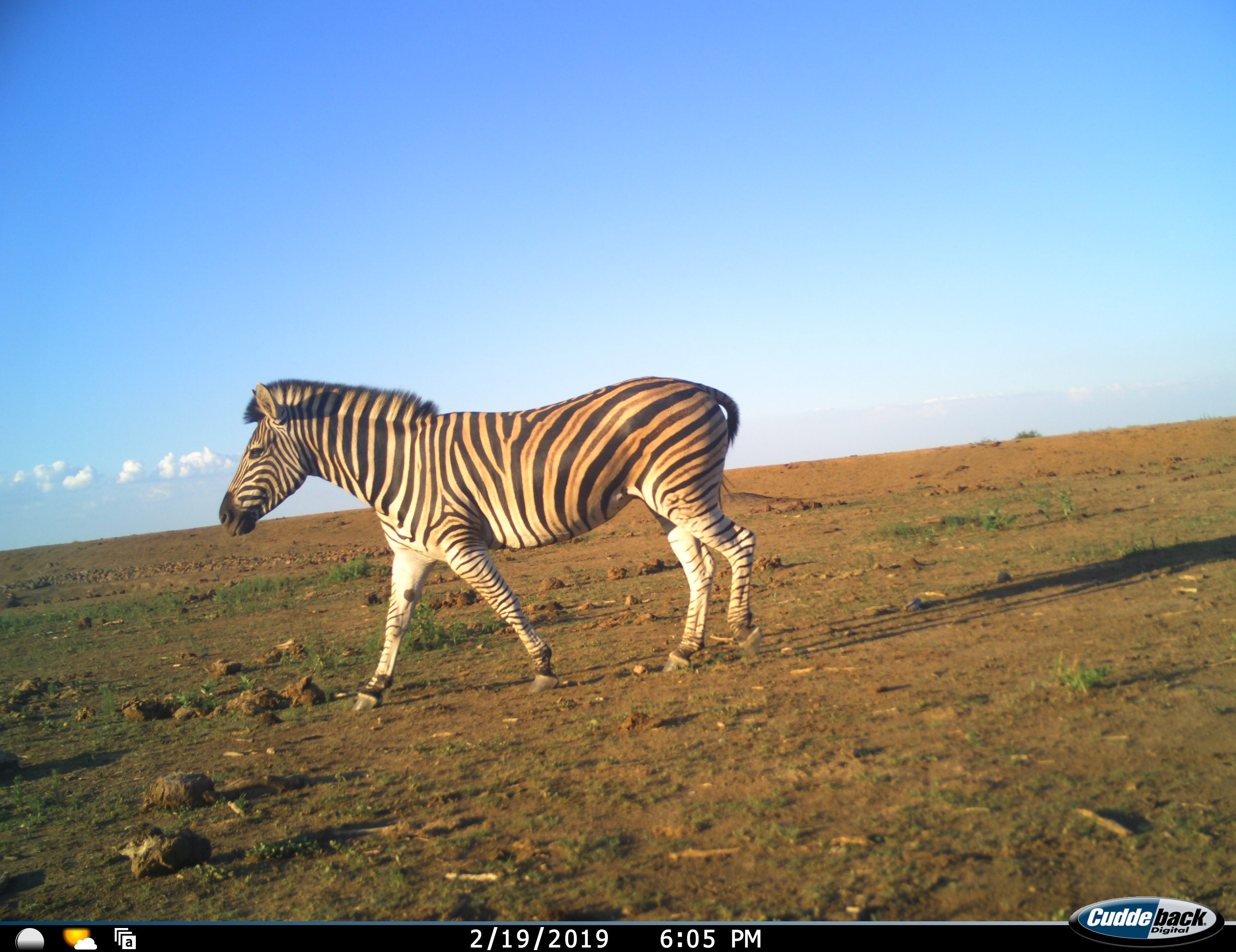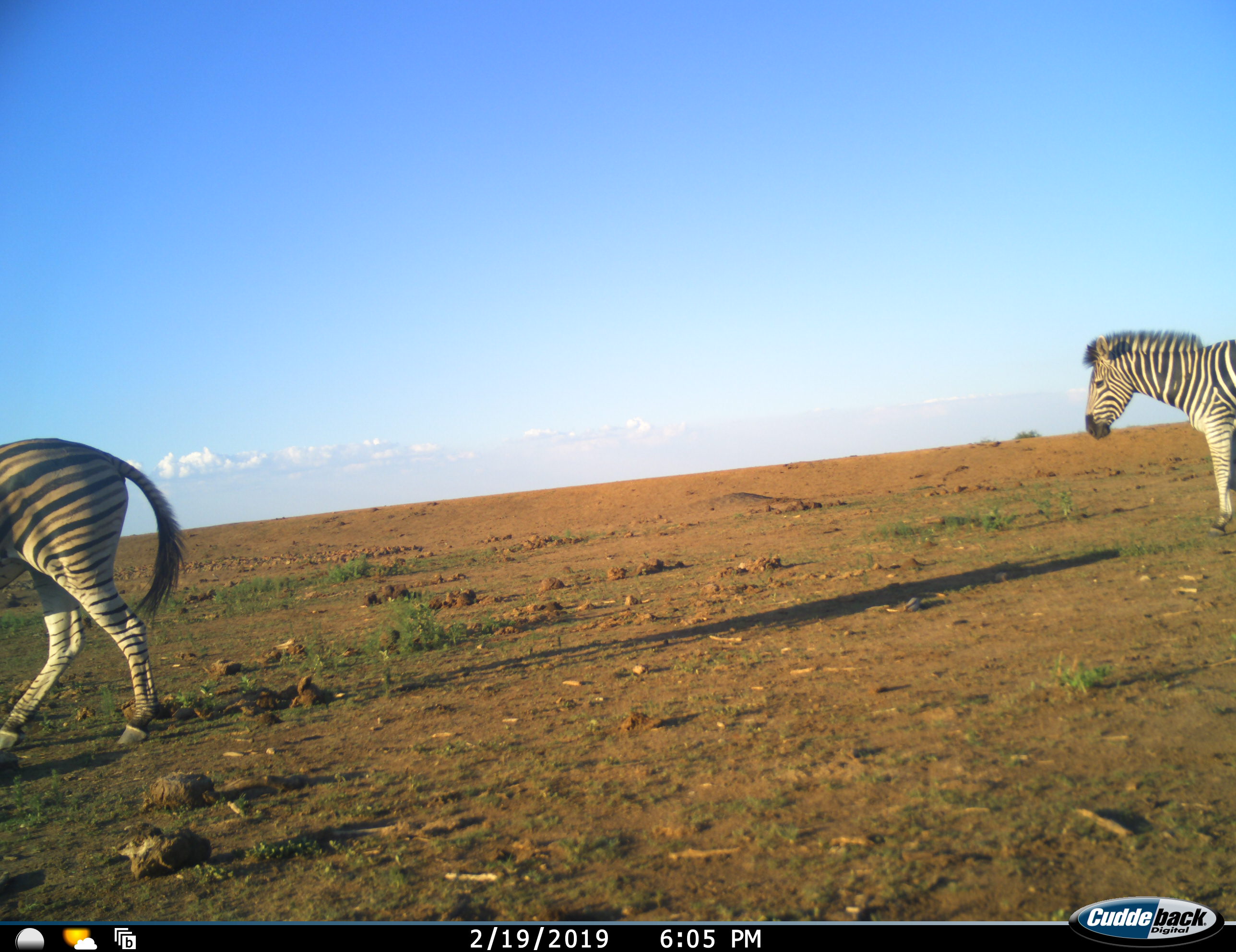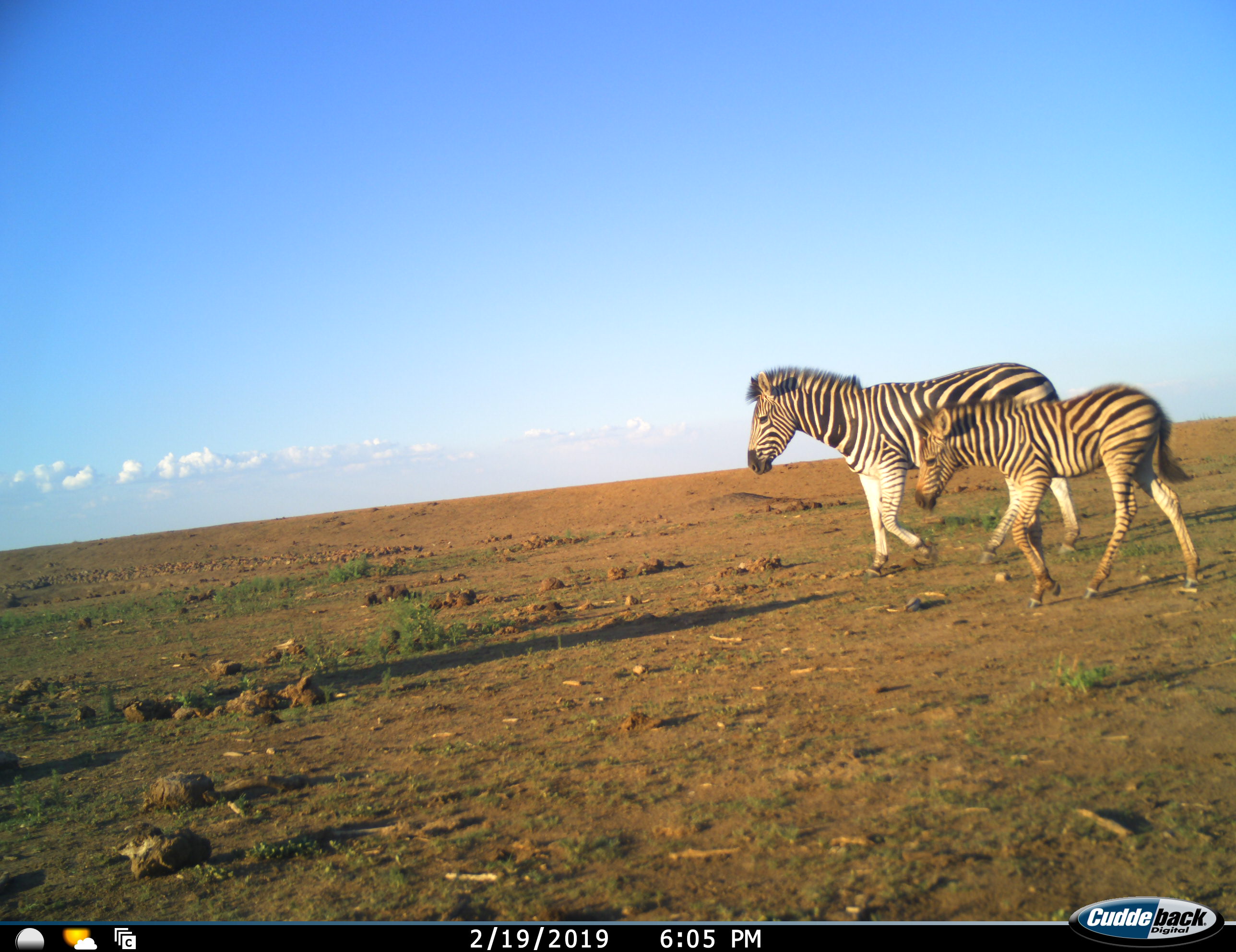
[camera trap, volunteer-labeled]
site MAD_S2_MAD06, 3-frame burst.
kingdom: Animalia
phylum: Chordata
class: Mammalia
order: Perissodactyla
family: Equidae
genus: Equus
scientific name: Equus quagga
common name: plains zebra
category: zebraplains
Zebraplains (plains zebra) (Equus quagga), count 3. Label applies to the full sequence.